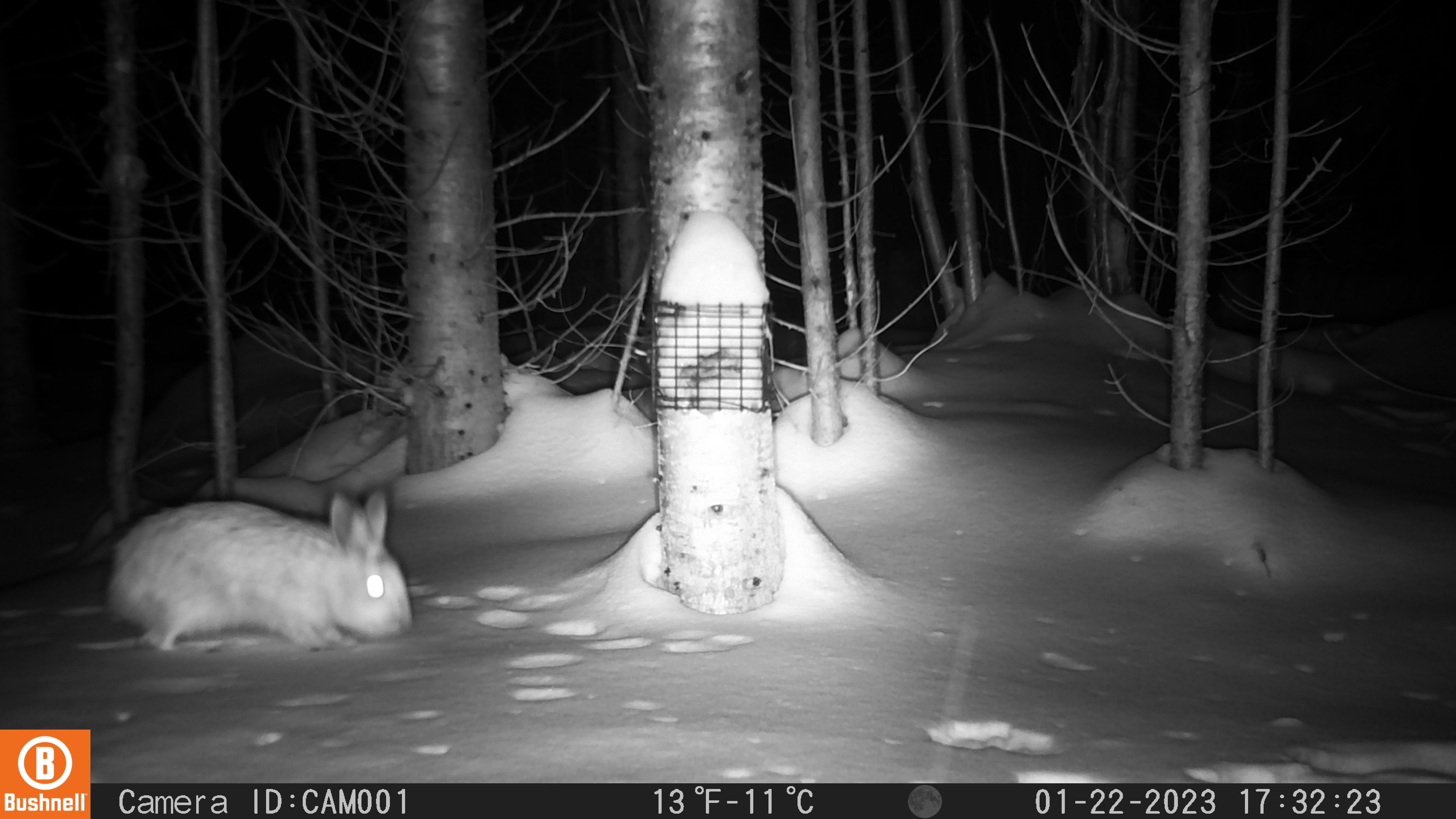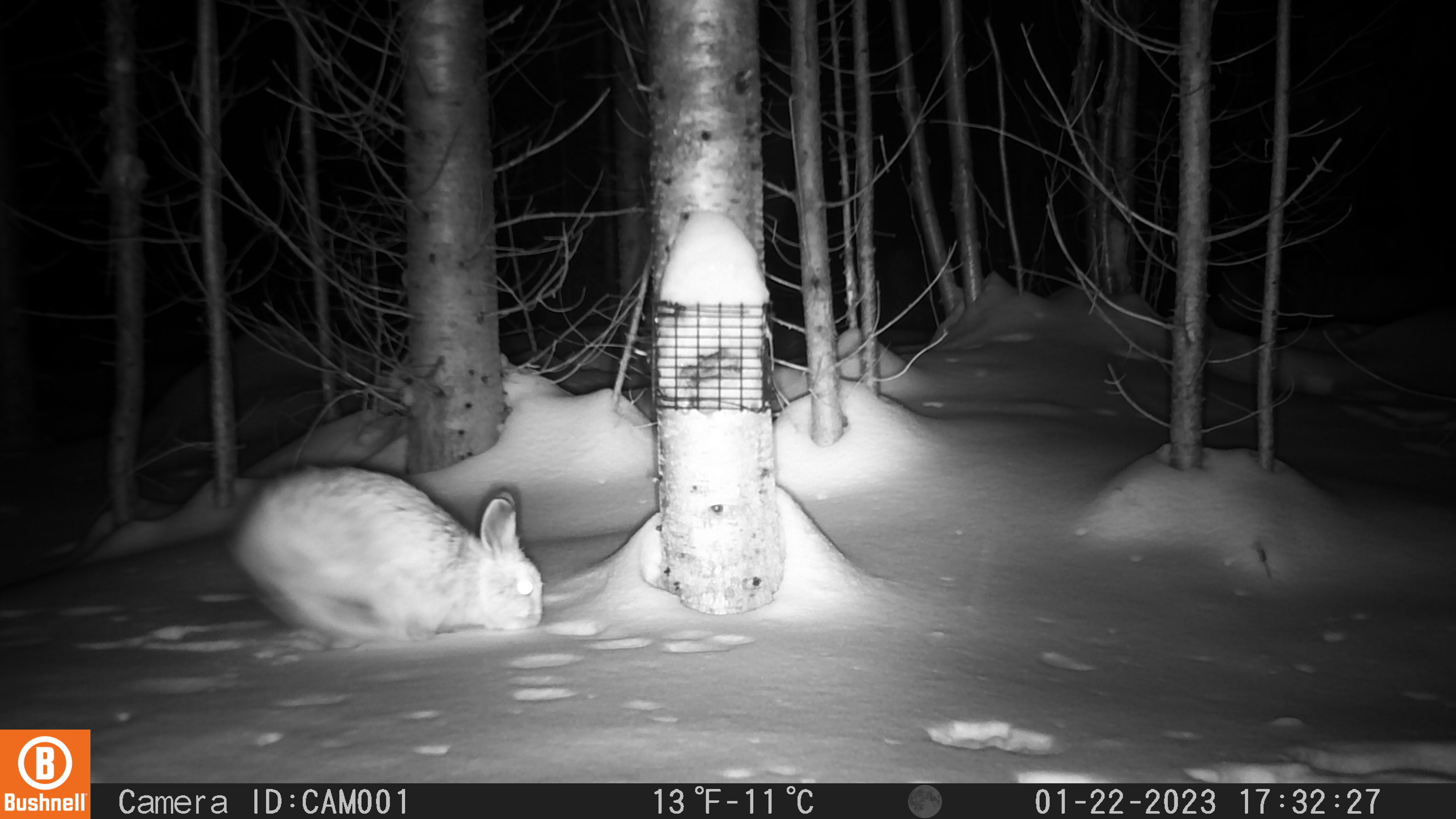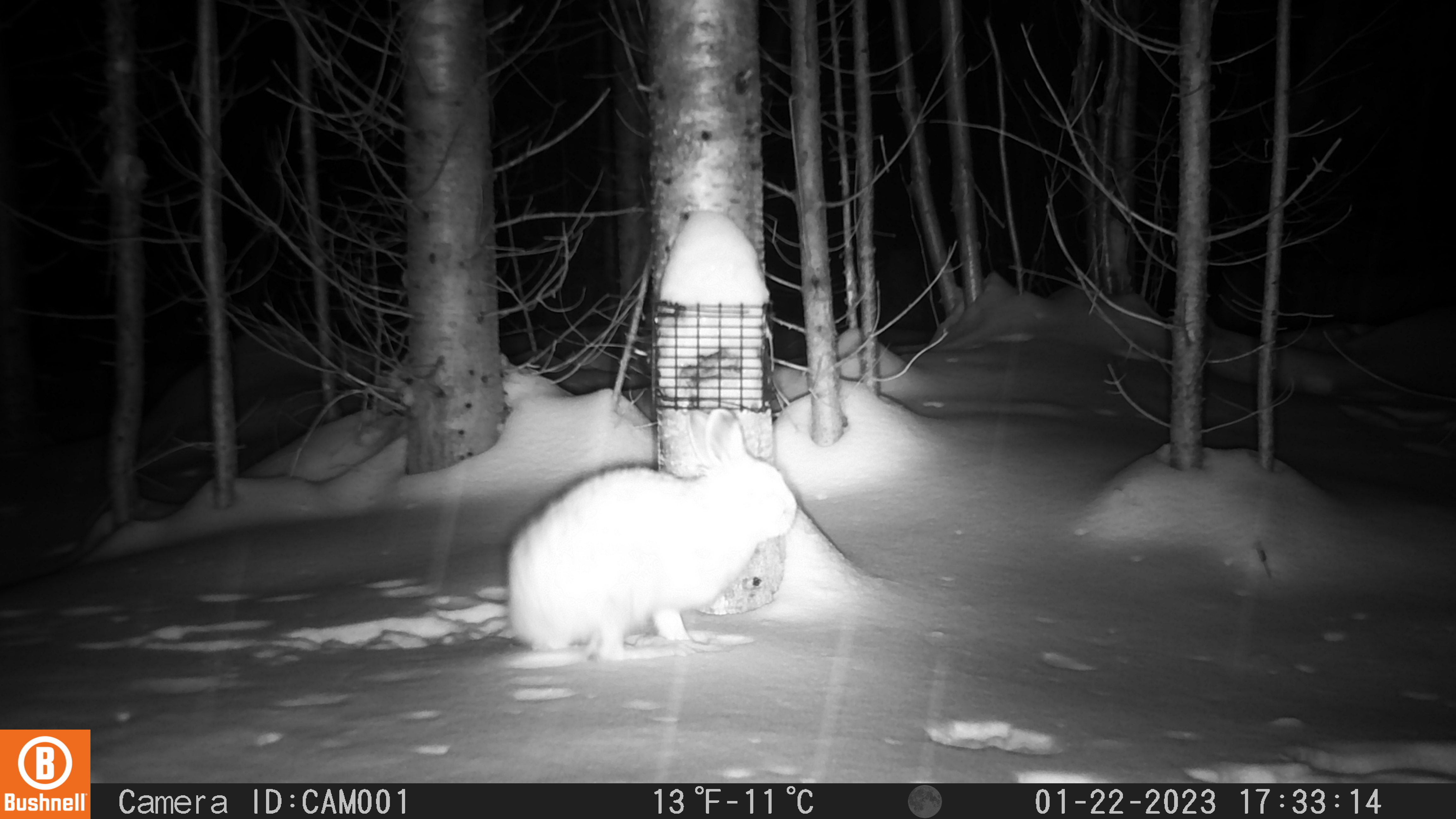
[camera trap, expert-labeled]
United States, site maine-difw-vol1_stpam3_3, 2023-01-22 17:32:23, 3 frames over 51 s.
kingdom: Animalia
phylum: Chordata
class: Mammalia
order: Lagomorpha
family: Leporidae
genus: Lepus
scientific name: Lepus americanus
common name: snowshoe hare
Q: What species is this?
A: Snowshoe hare (Lepus americanus).